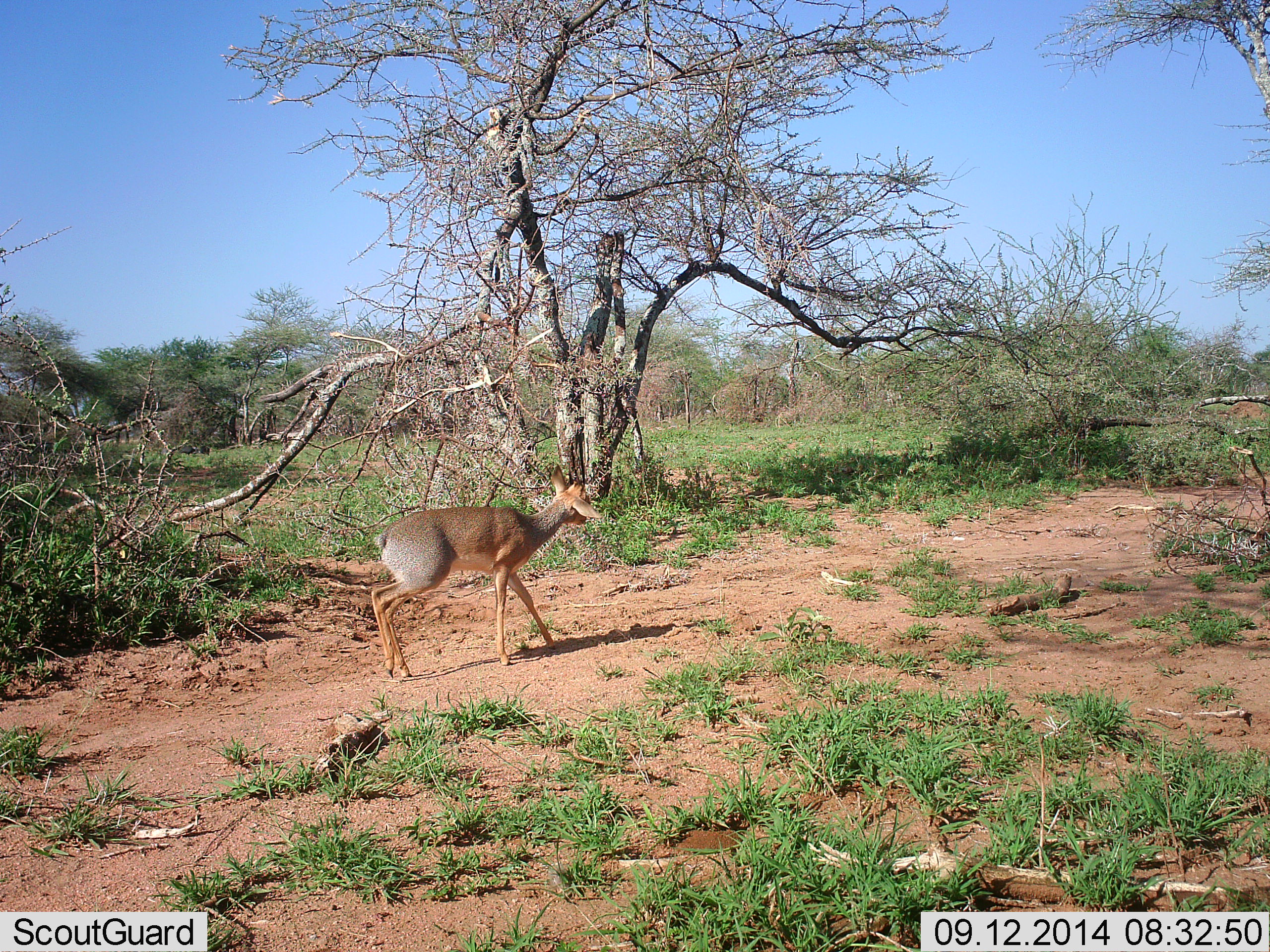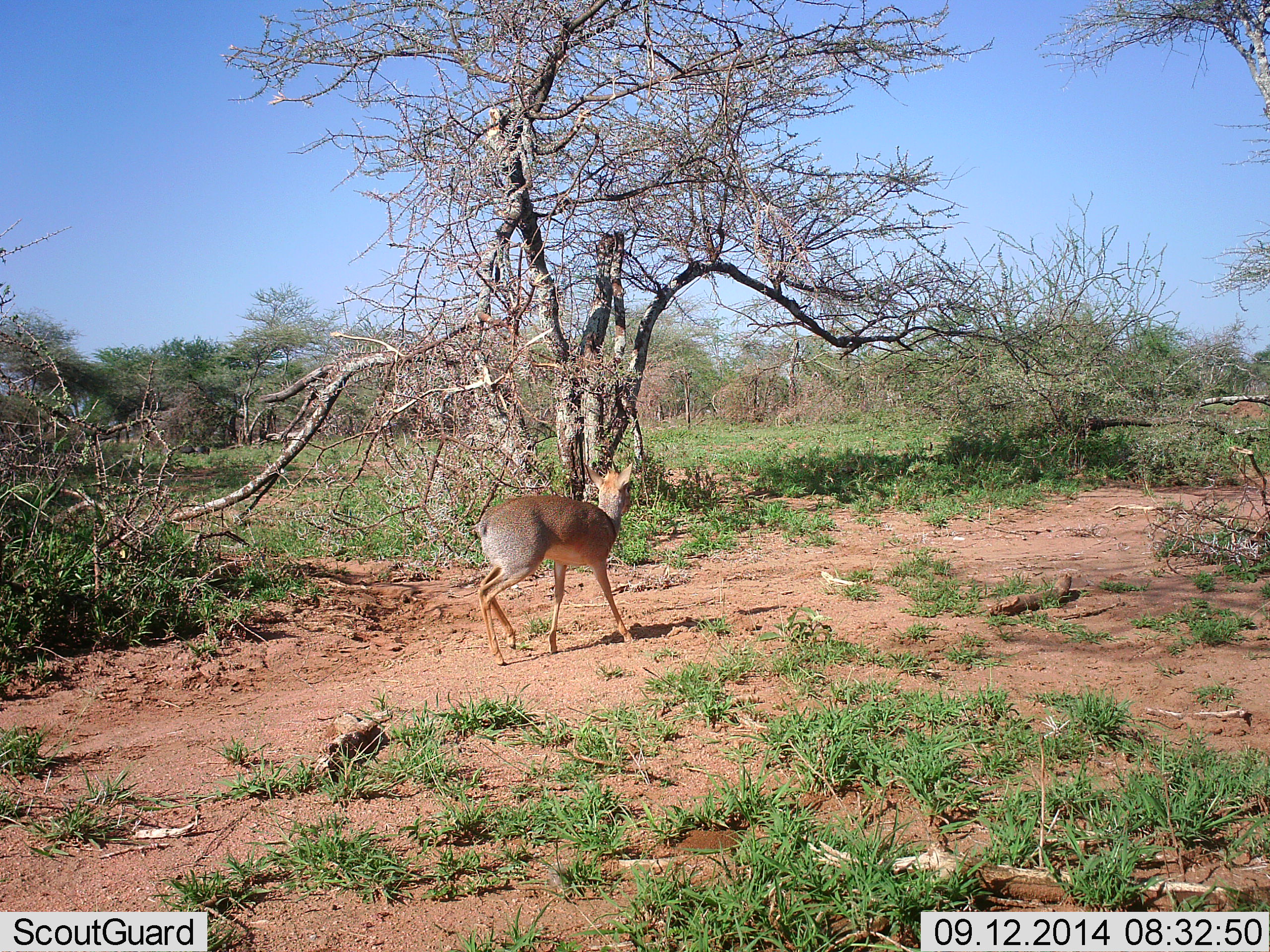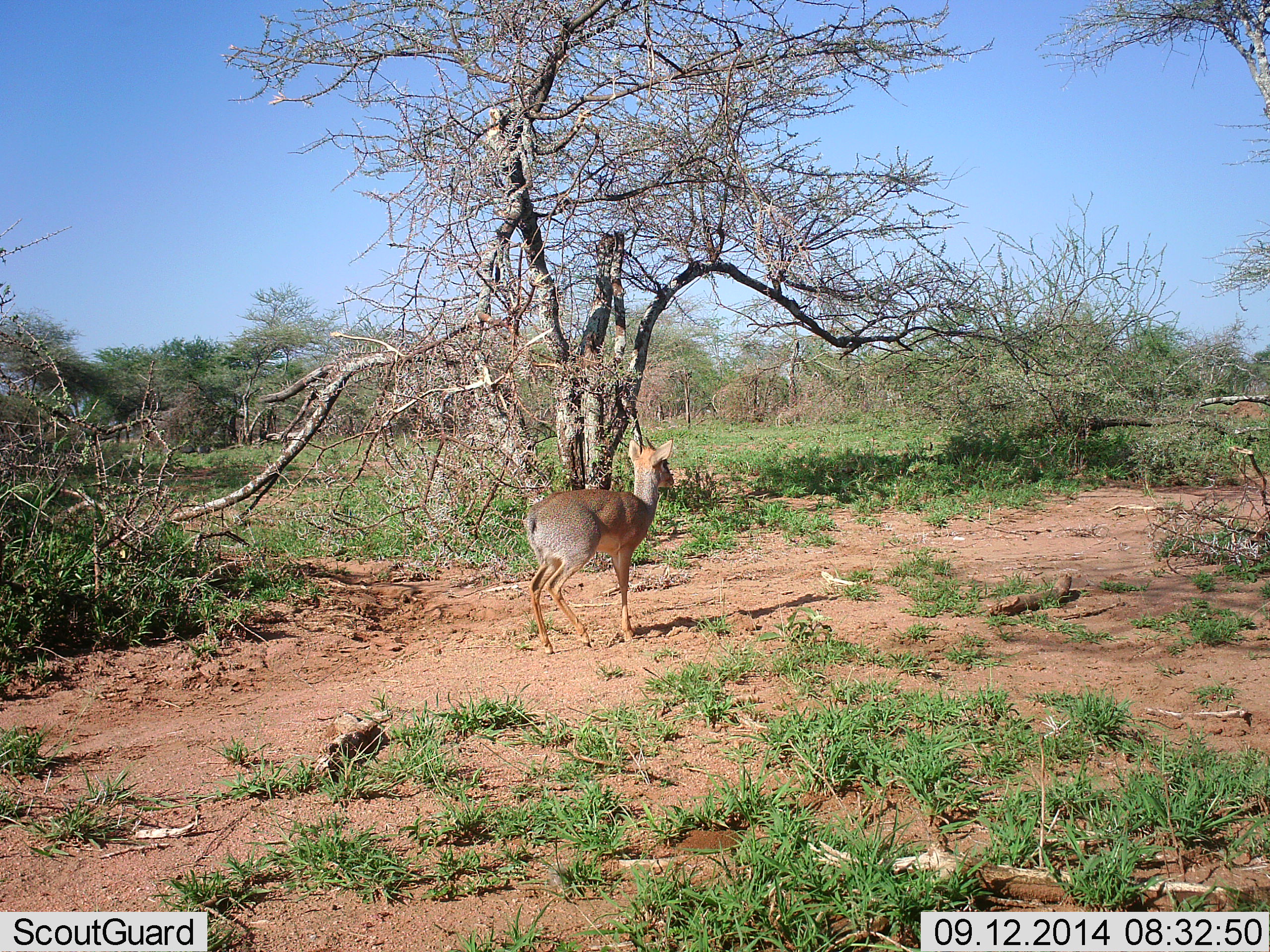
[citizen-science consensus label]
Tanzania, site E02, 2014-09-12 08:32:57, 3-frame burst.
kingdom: Animalia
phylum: Chordata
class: Mammalia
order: Artiodactyla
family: Bovidae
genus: Madoqua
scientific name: Madoqua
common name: dikdik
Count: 1.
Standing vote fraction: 9%.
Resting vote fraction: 0%.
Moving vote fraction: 100%.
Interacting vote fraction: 0%.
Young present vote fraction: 0%.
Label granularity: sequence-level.